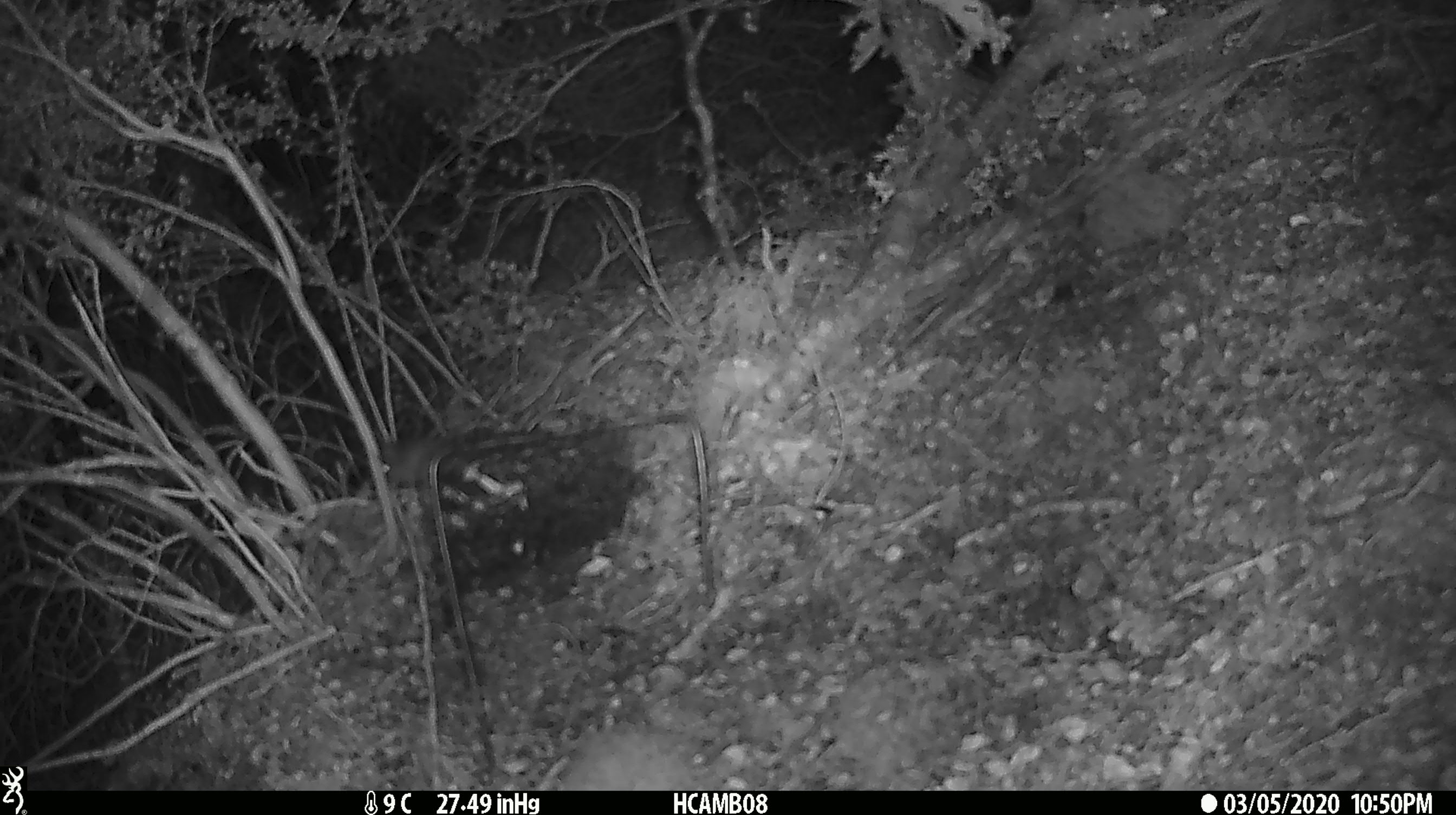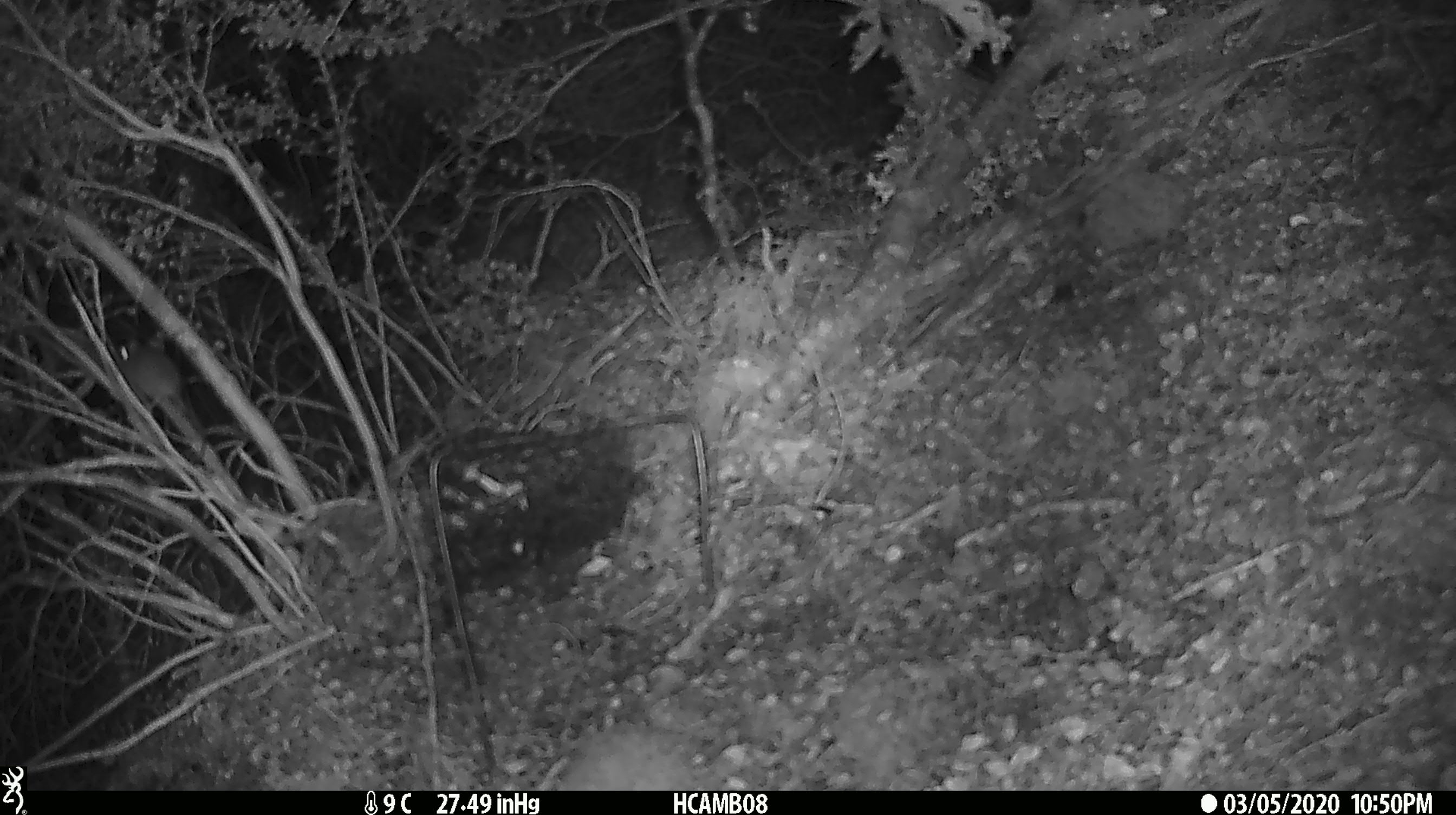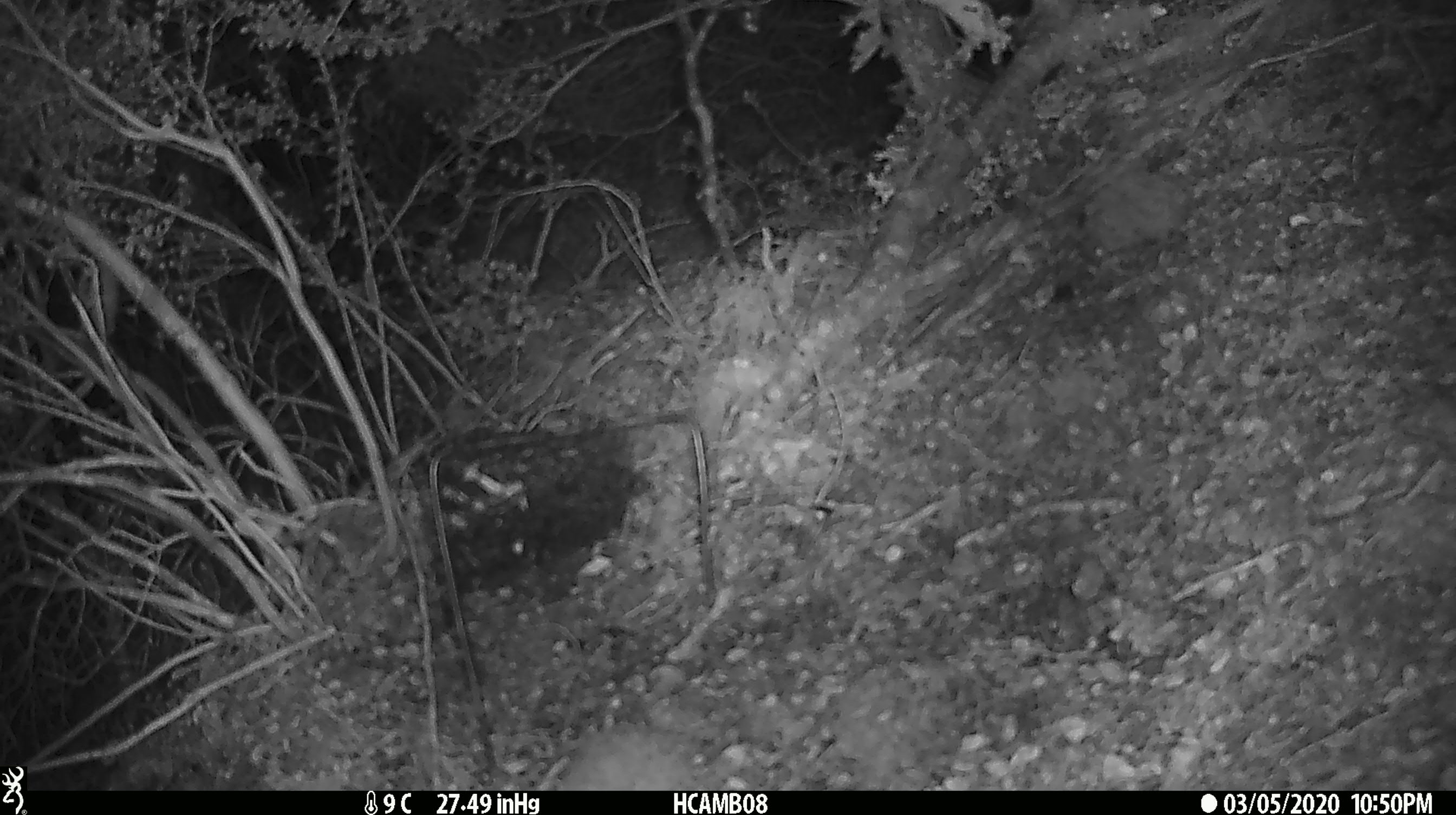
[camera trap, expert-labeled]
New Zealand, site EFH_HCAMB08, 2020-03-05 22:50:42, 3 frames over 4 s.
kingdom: Animalia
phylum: Chordata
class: Mammalia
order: Rodentia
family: Muridae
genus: Mus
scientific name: Mus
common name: mouse